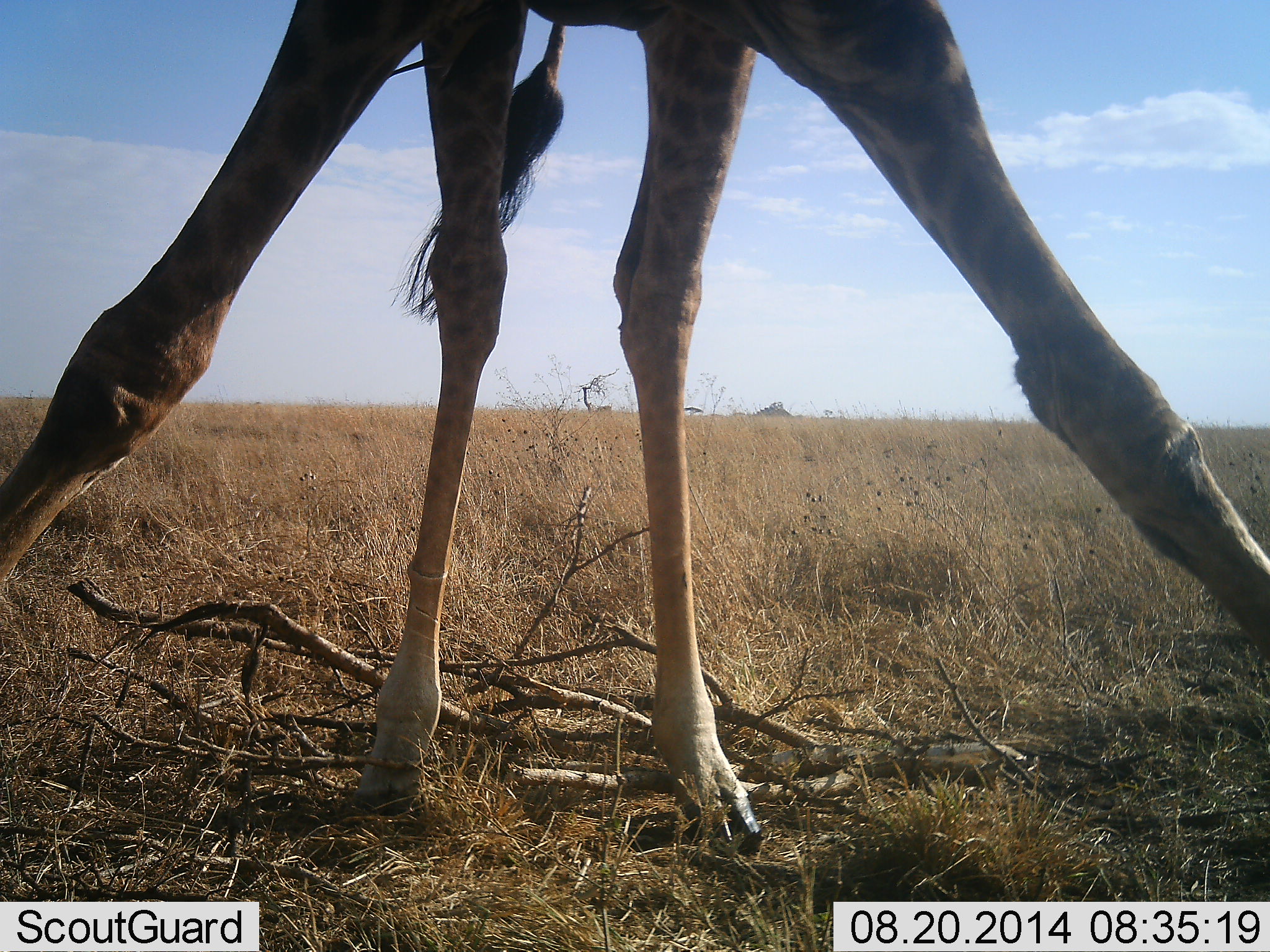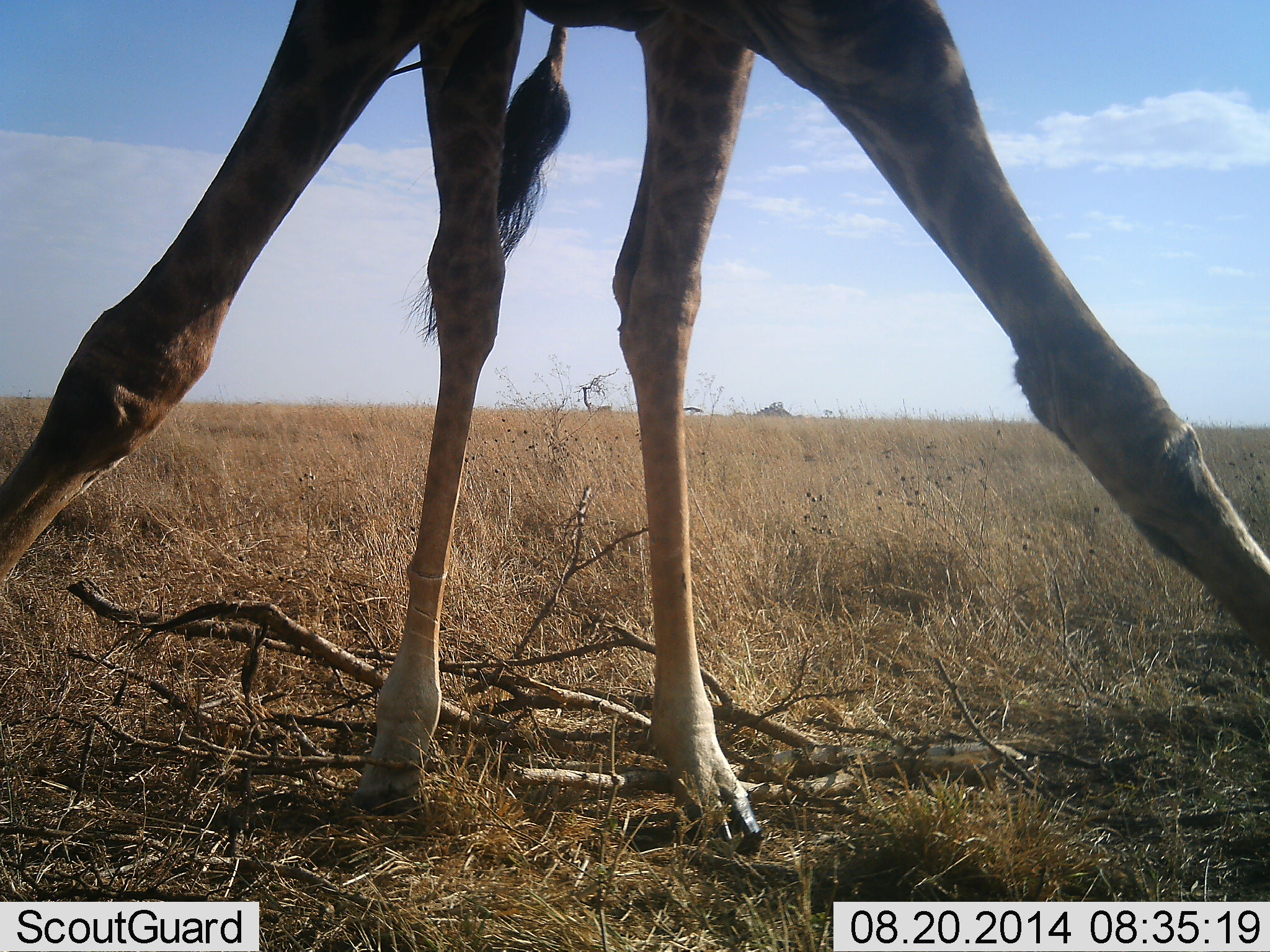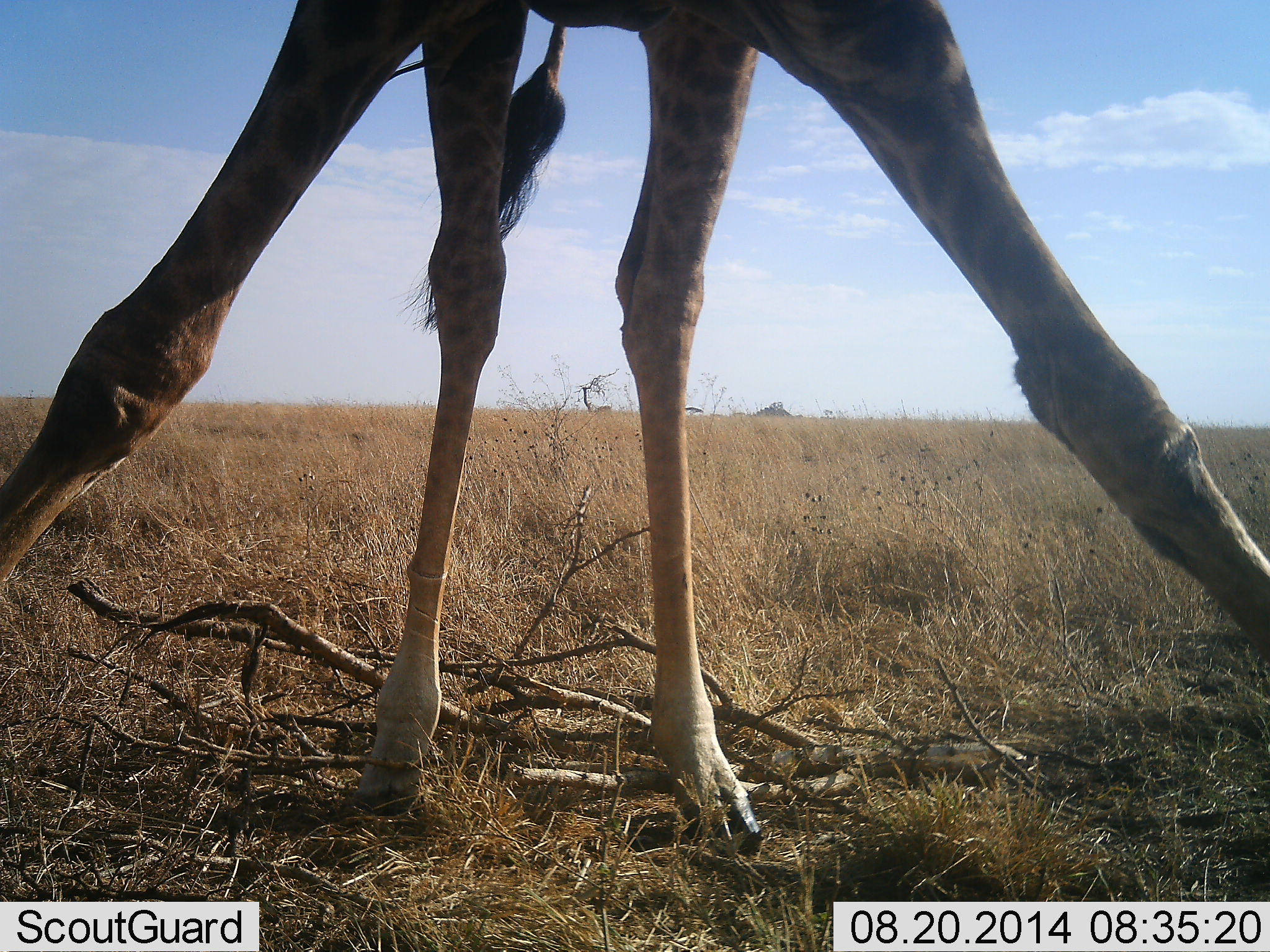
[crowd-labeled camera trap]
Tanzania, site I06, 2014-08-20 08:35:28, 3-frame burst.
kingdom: Animalia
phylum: Chordata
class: Mammalia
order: Artiodactyla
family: Giraffidae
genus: Giraffa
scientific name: Giraffa camelopardalis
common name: giraffe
Giraffe (Giraffa camelopardalis), count 1. Behavior (volunteer vote fractions): standing 90%, resting 0%, moving 0%, interacting 0%. Young present (vote fraction): 0%. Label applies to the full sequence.